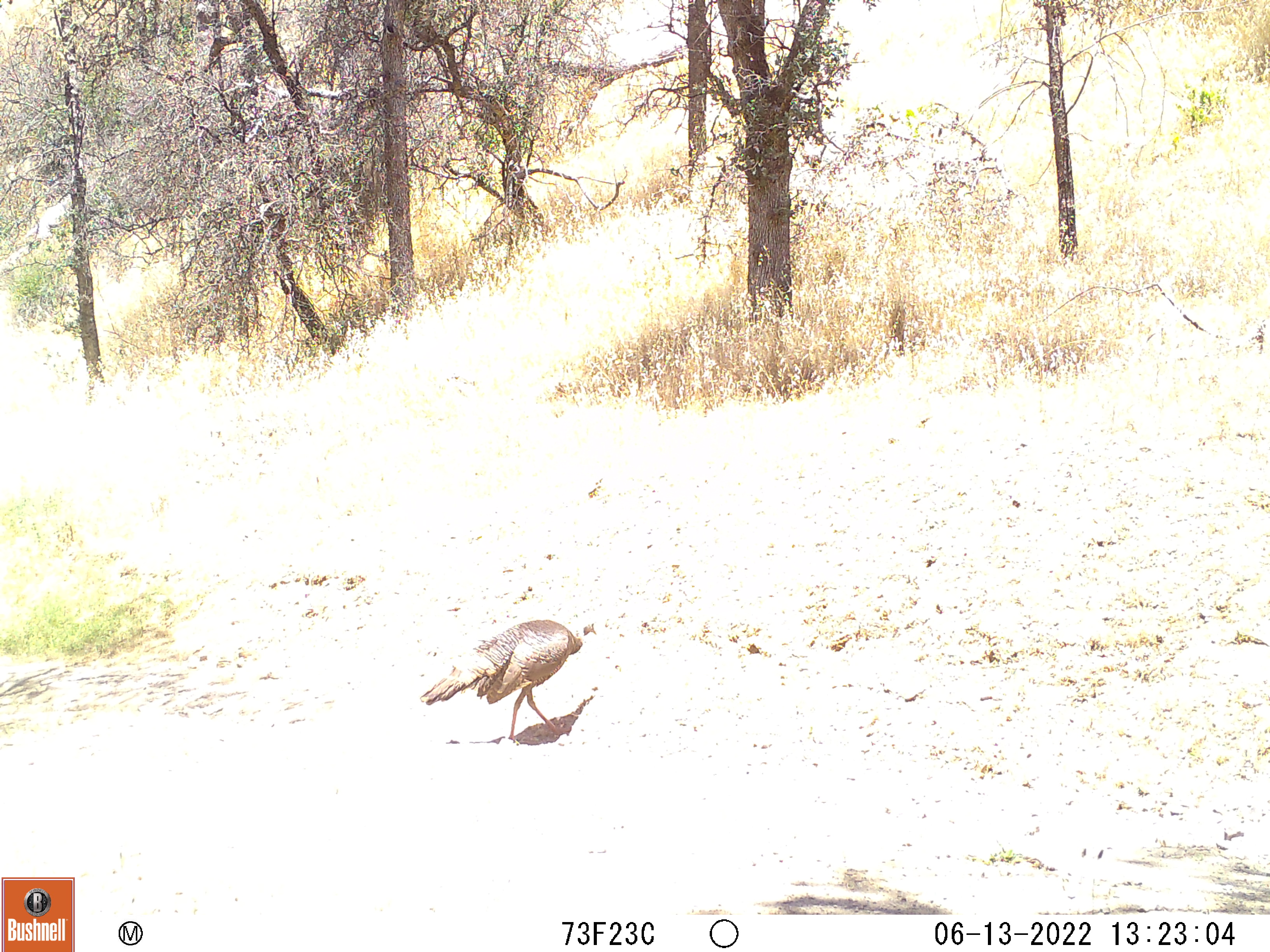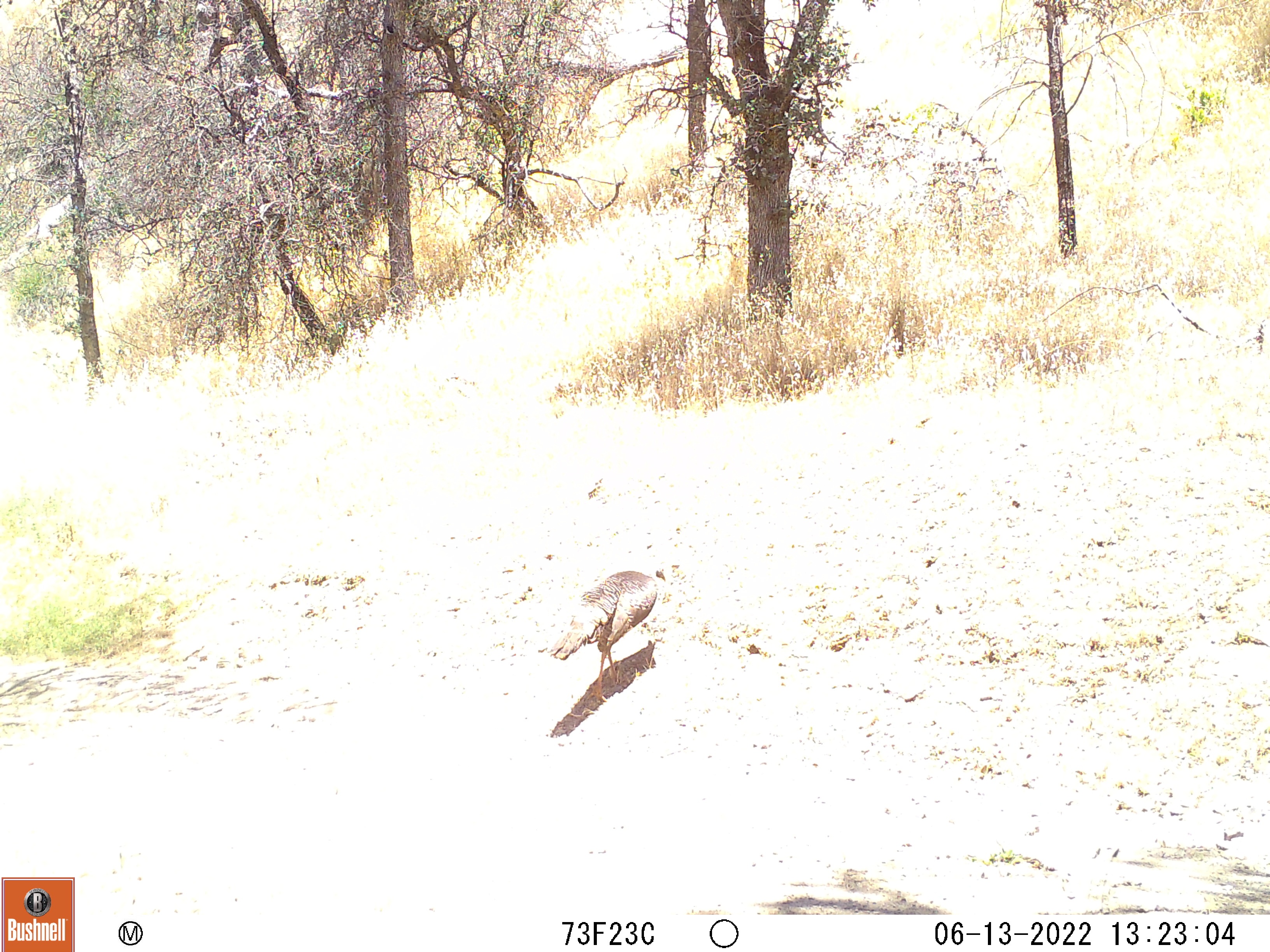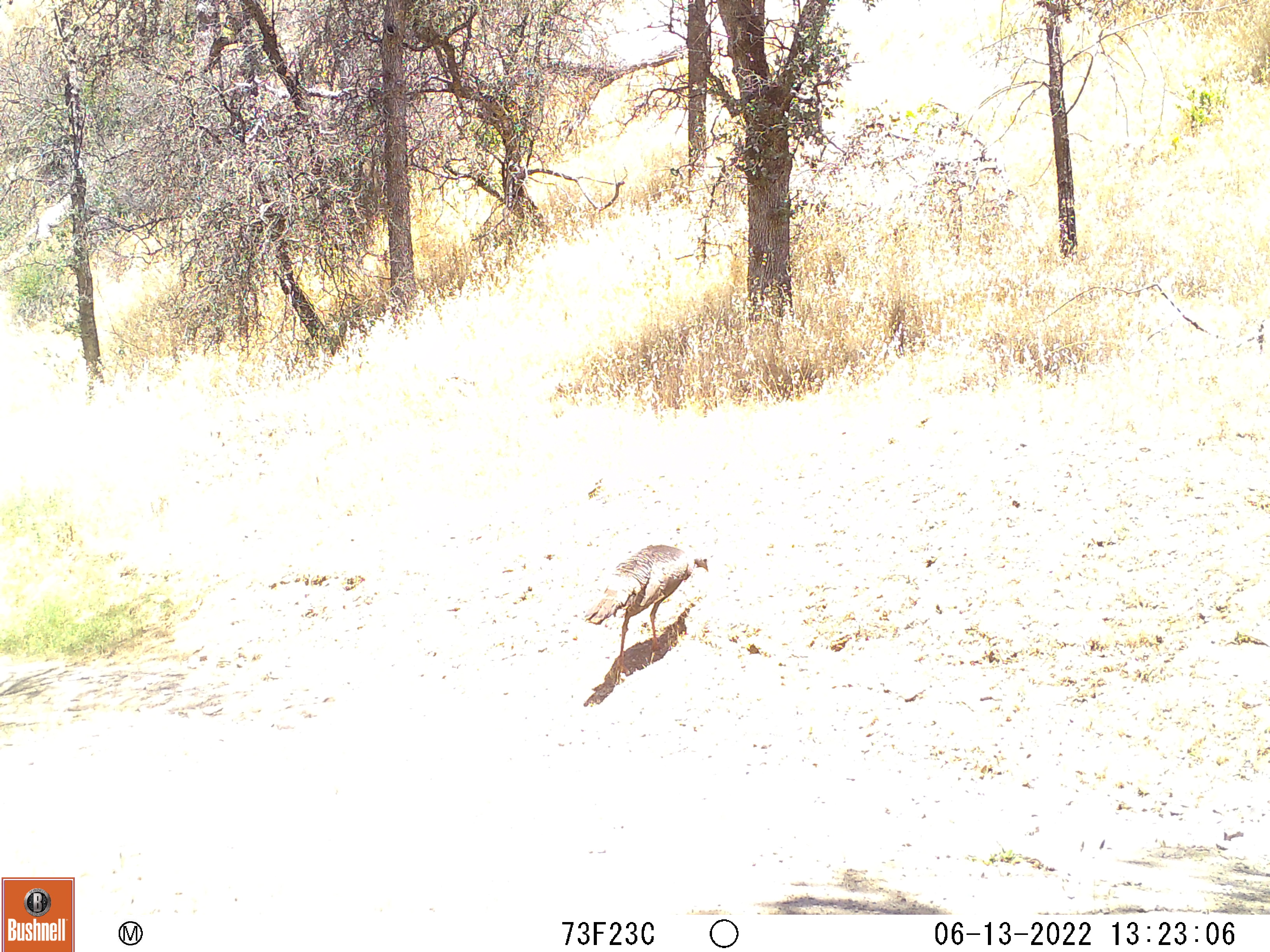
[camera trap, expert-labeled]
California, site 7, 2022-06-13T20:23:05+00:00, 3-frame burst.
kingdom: Animalia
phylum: Chordata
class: Aves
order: Galliformes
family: Phasianidae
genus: Meleagris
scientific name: Meleagris gallopavo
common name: turkey